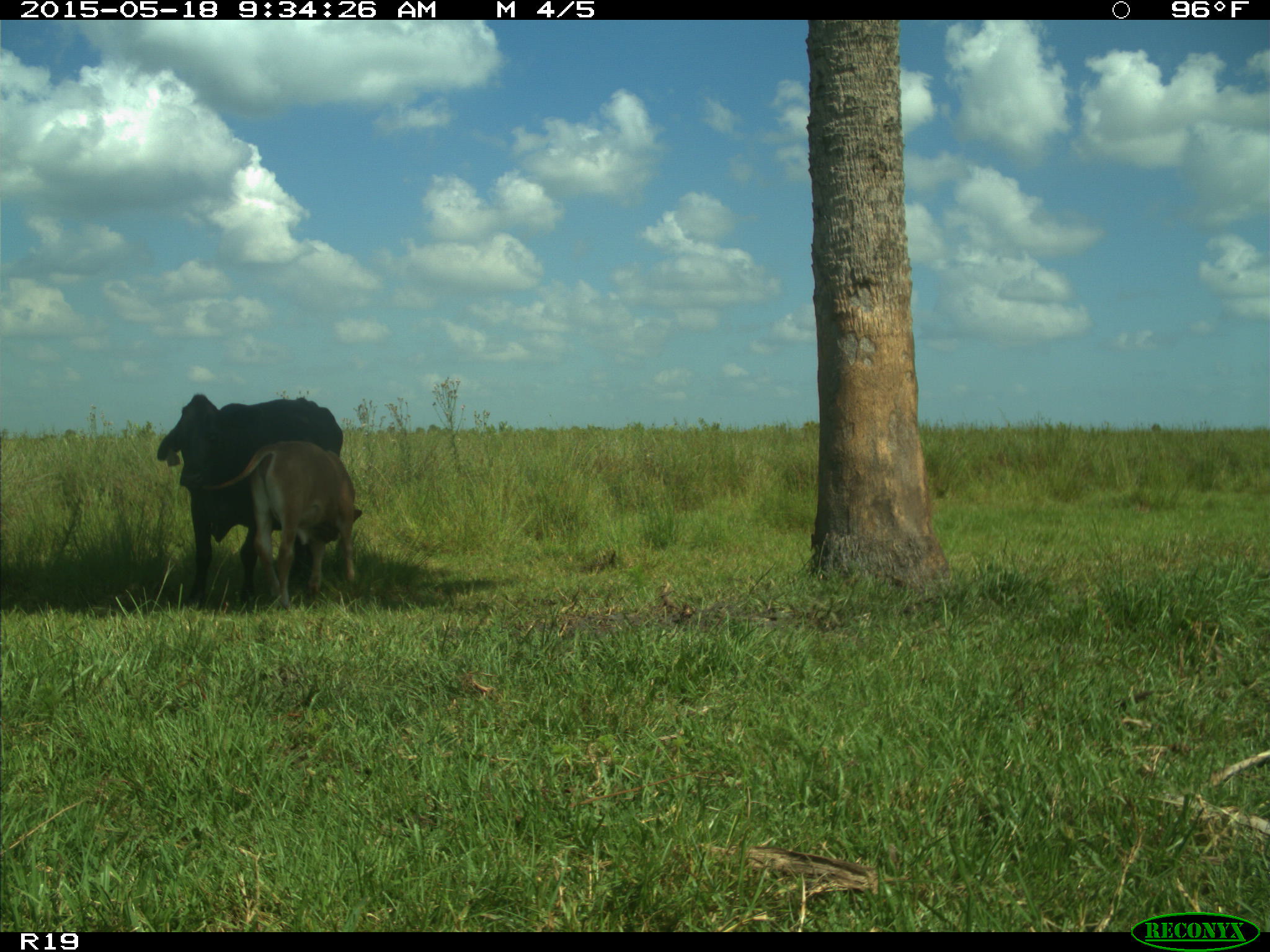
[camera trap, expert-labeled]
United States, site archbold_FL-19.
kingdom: Animalia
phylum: Chordata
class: Mammalia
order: Artiodactyla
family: Bovidae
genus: Bos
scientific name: Bos taurus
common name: domestic cow